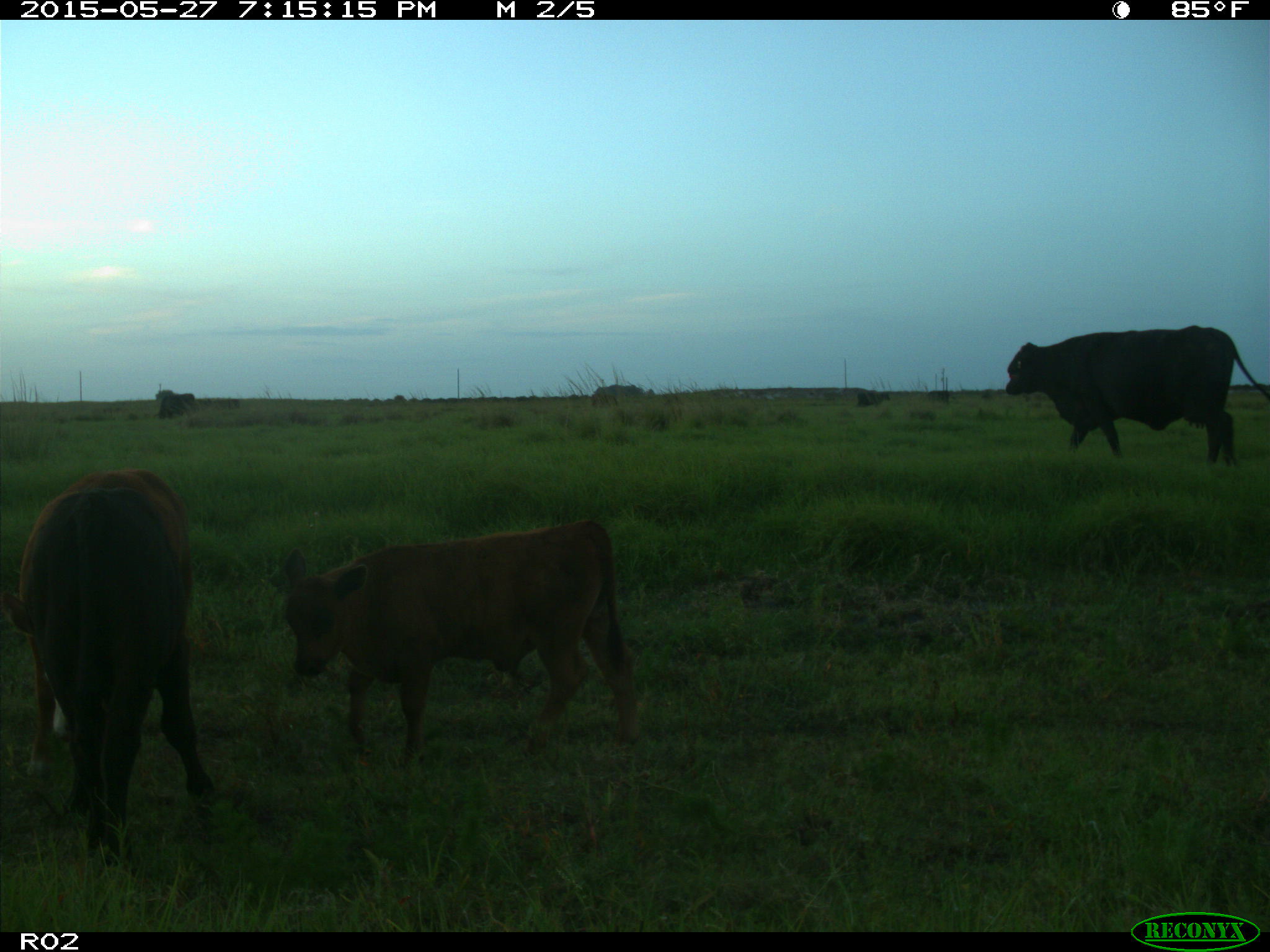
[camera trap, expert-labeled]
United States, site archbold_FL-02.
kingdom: Animalia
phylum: Chordata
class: Mammalia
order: Artiodactyla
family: Bovidae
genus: Bos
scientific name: Bos taurus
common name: domestic cow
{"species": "Bos taurus (domestic cow)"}